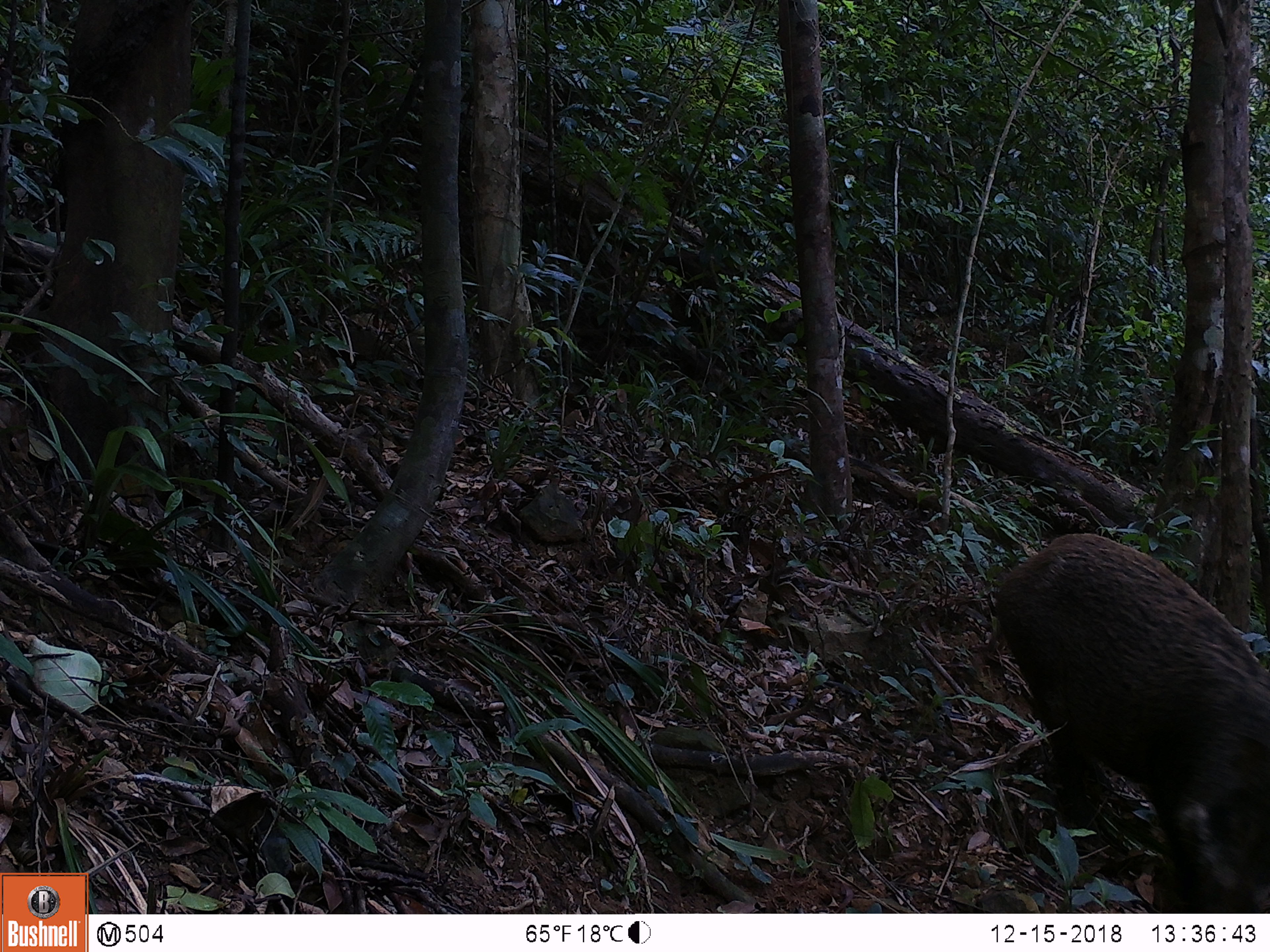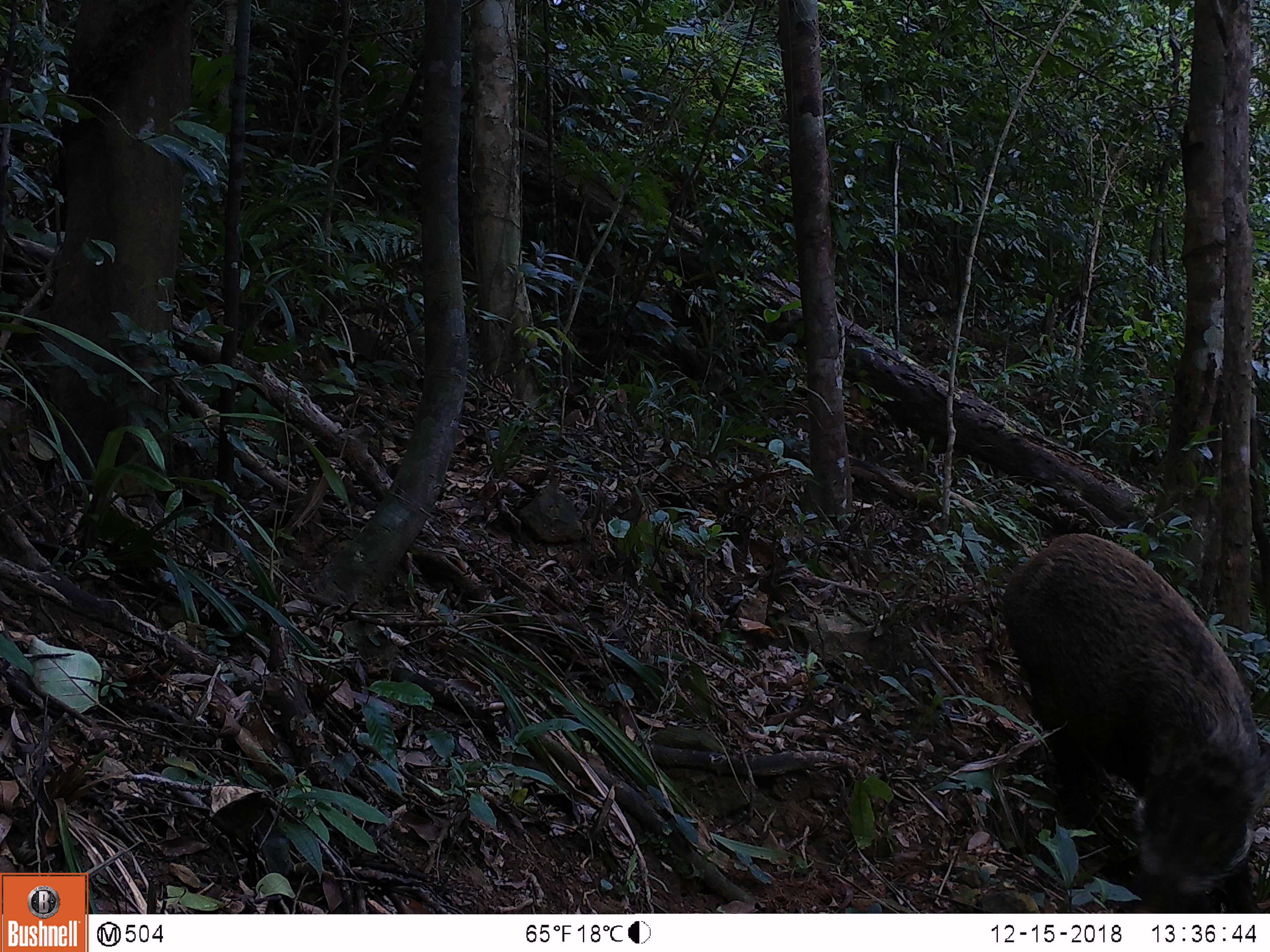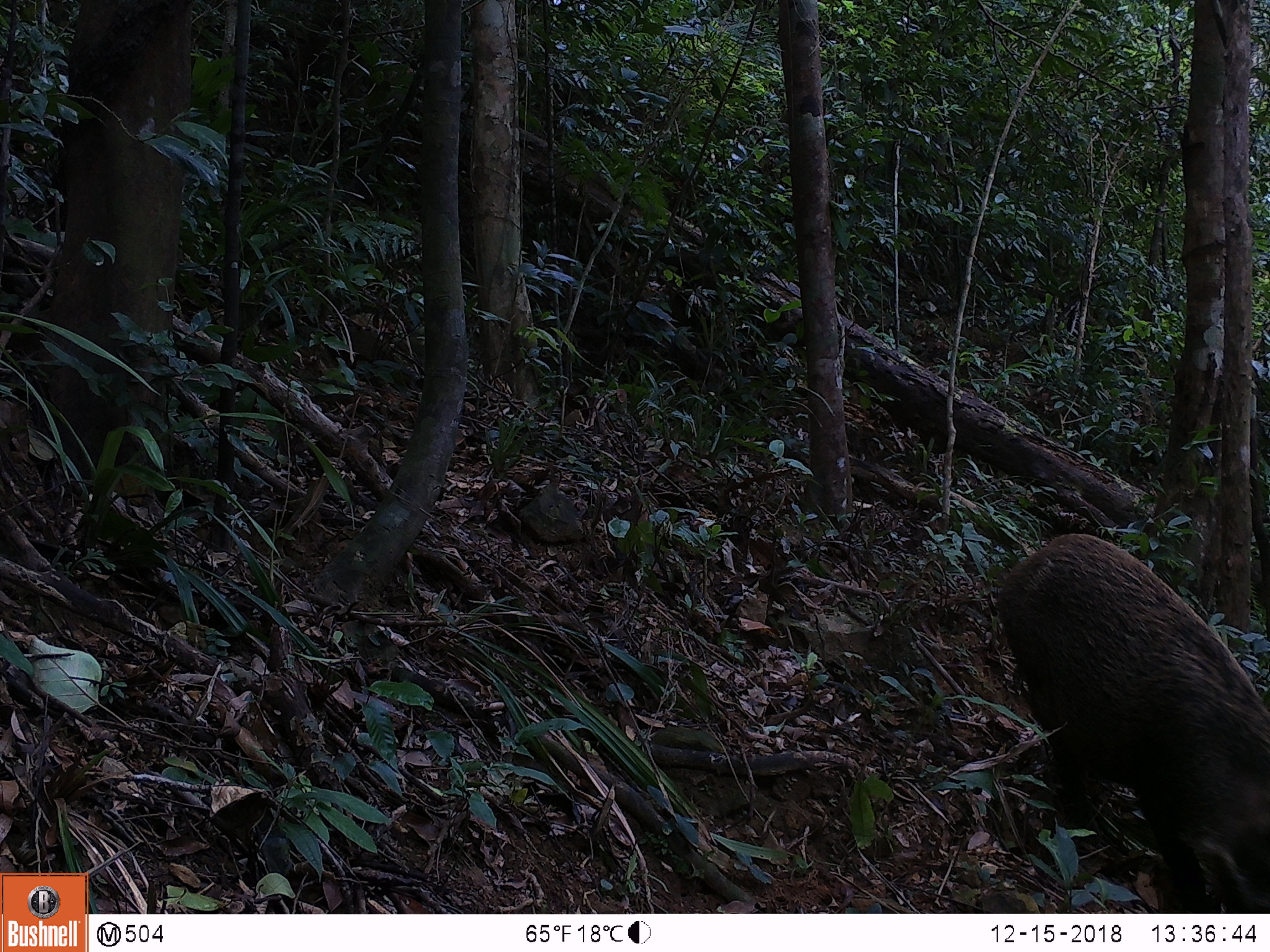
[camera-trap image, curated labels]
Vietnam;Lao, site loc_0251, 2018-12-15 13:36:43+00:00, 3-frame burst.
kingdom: Animalia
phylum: Chordata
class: Mammalia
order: Artiodactyla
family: Suidae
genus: Sus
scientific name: Sus scrofa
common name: eurasian wild pig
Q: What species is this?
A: Eurasian wild pig (Sus scrofa).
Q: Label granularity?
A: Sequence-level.